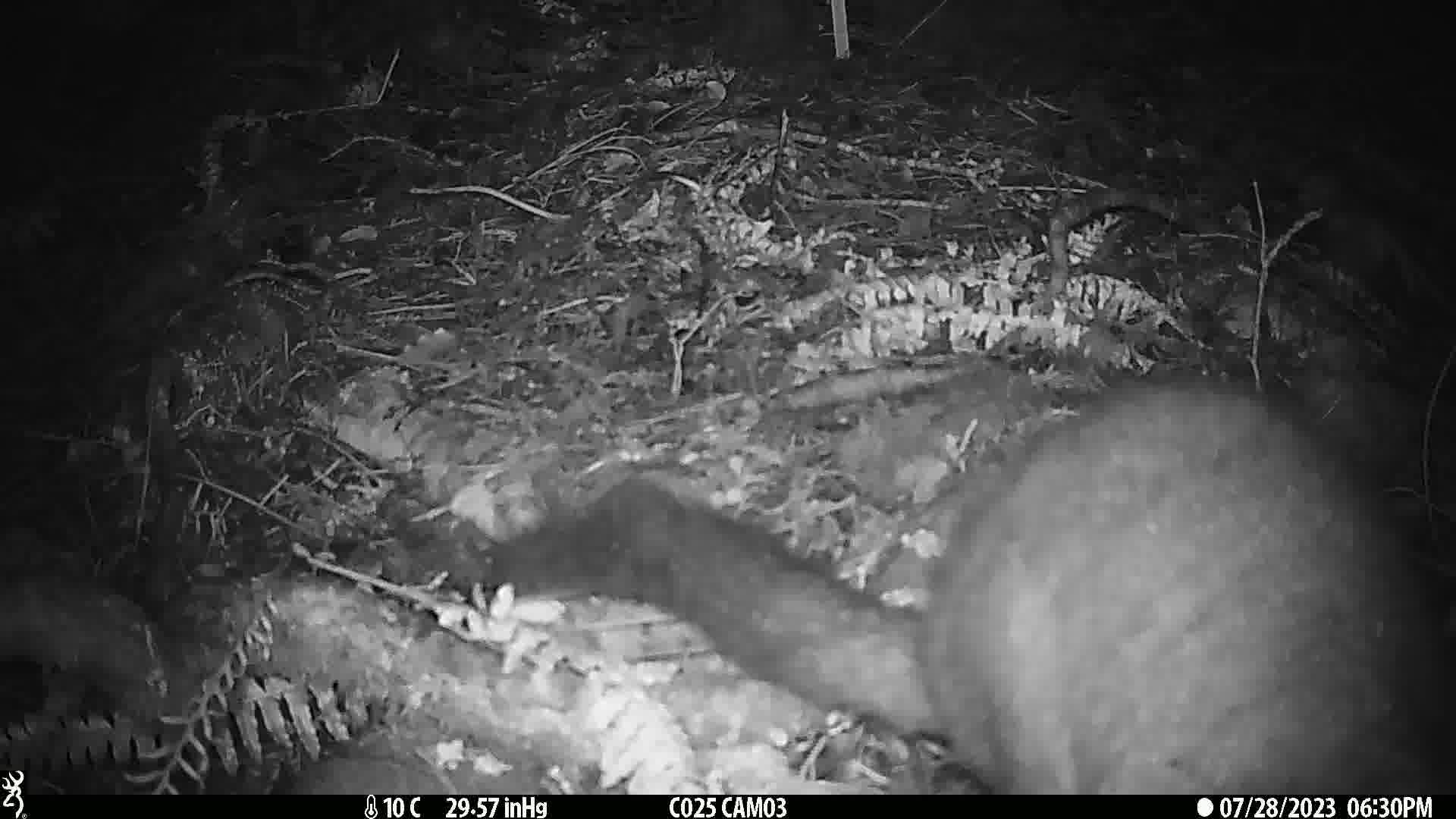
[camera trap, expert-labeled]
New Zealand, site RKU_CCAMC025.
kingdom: Animalia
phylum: Chordata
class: Mammalia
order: Diprotodontia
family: Phalangeridae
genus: Trichosurus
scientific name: Trichosurus vulpecula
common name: common brushtail possum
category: possum